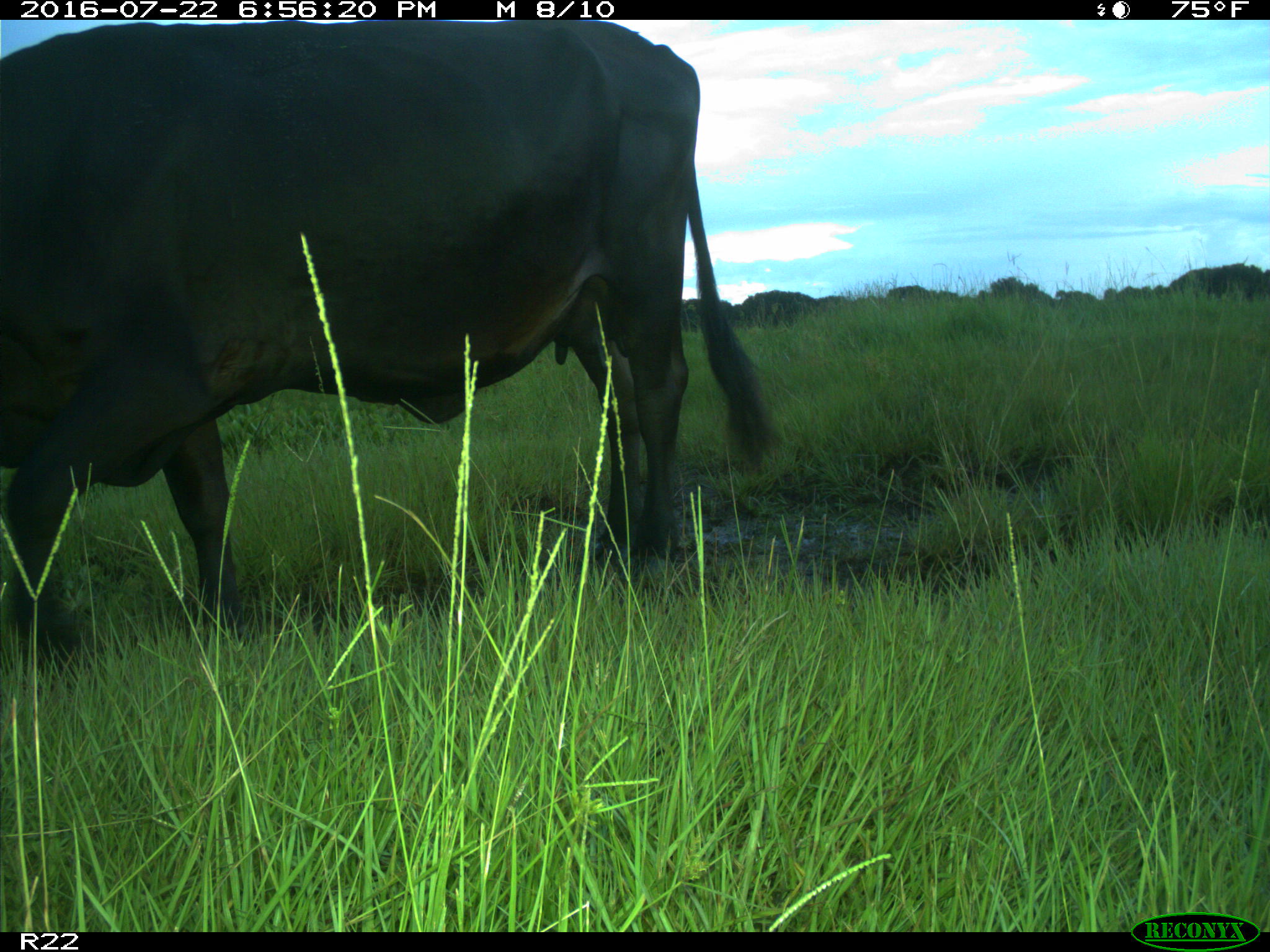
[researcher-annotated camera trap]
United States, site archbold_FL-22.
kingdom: Animalia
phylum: Chordata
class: Mammalia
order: Artiodactyla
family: Bovidae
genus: Bos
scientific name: Bos taurus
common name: domestic cow